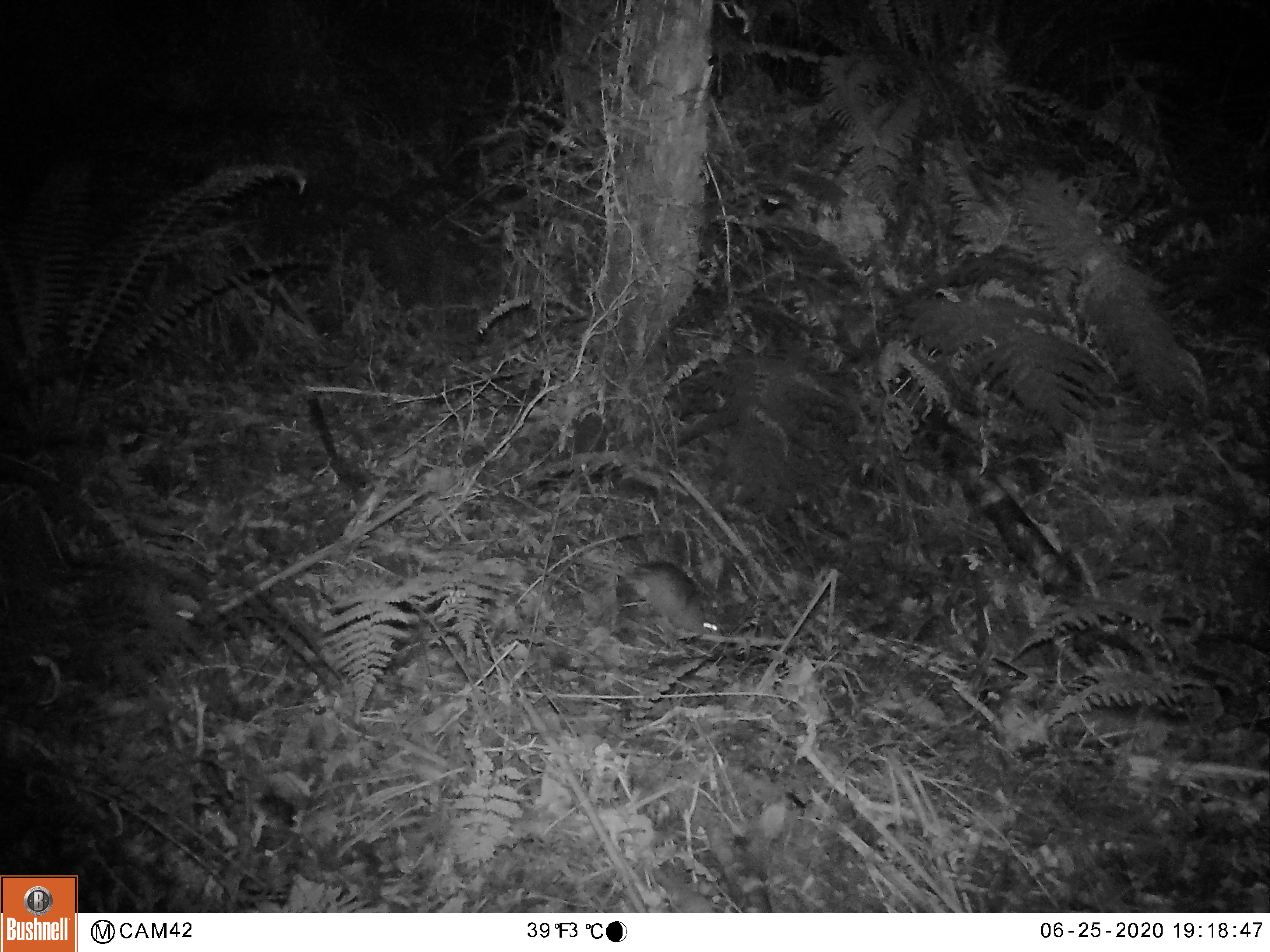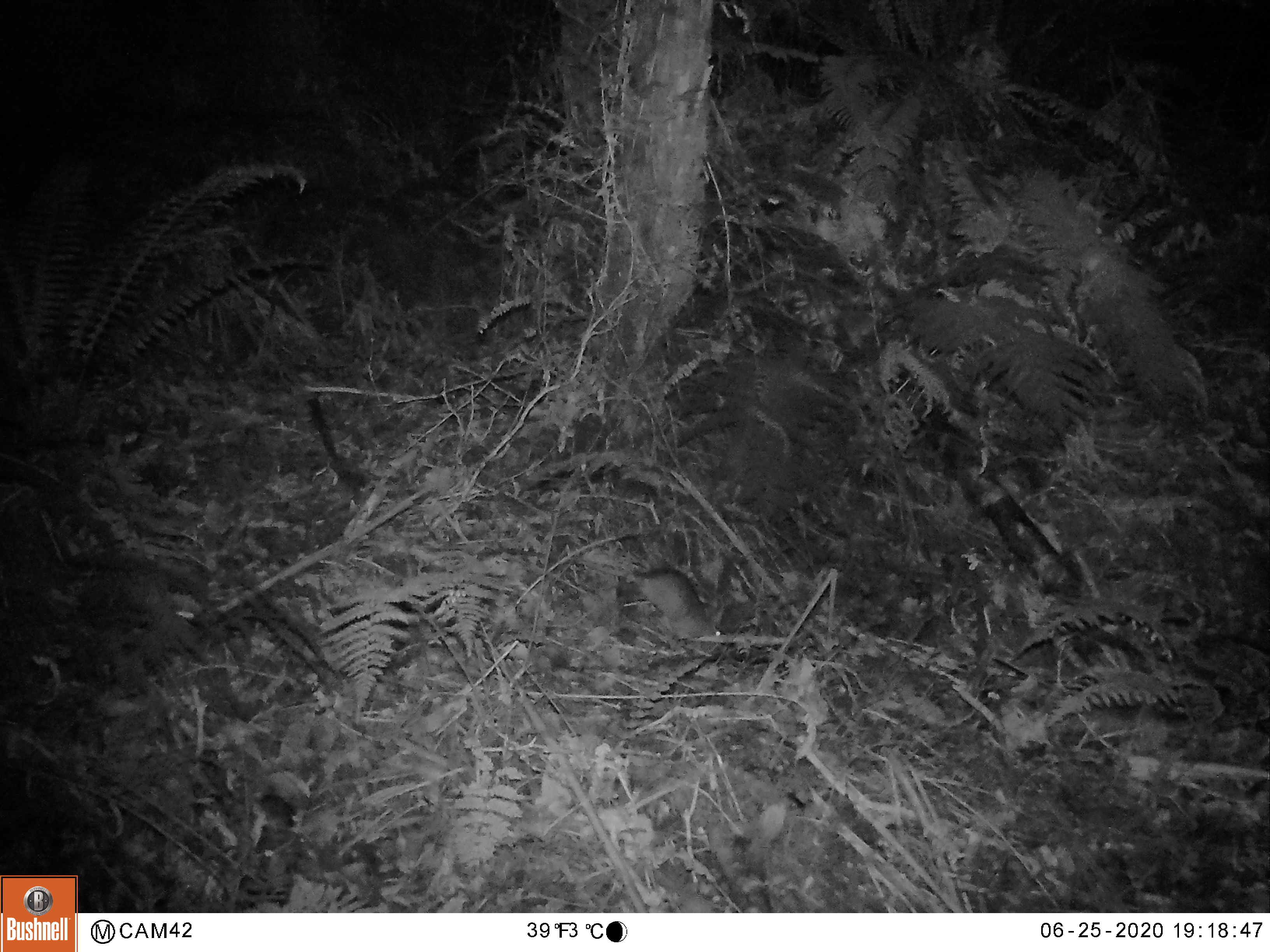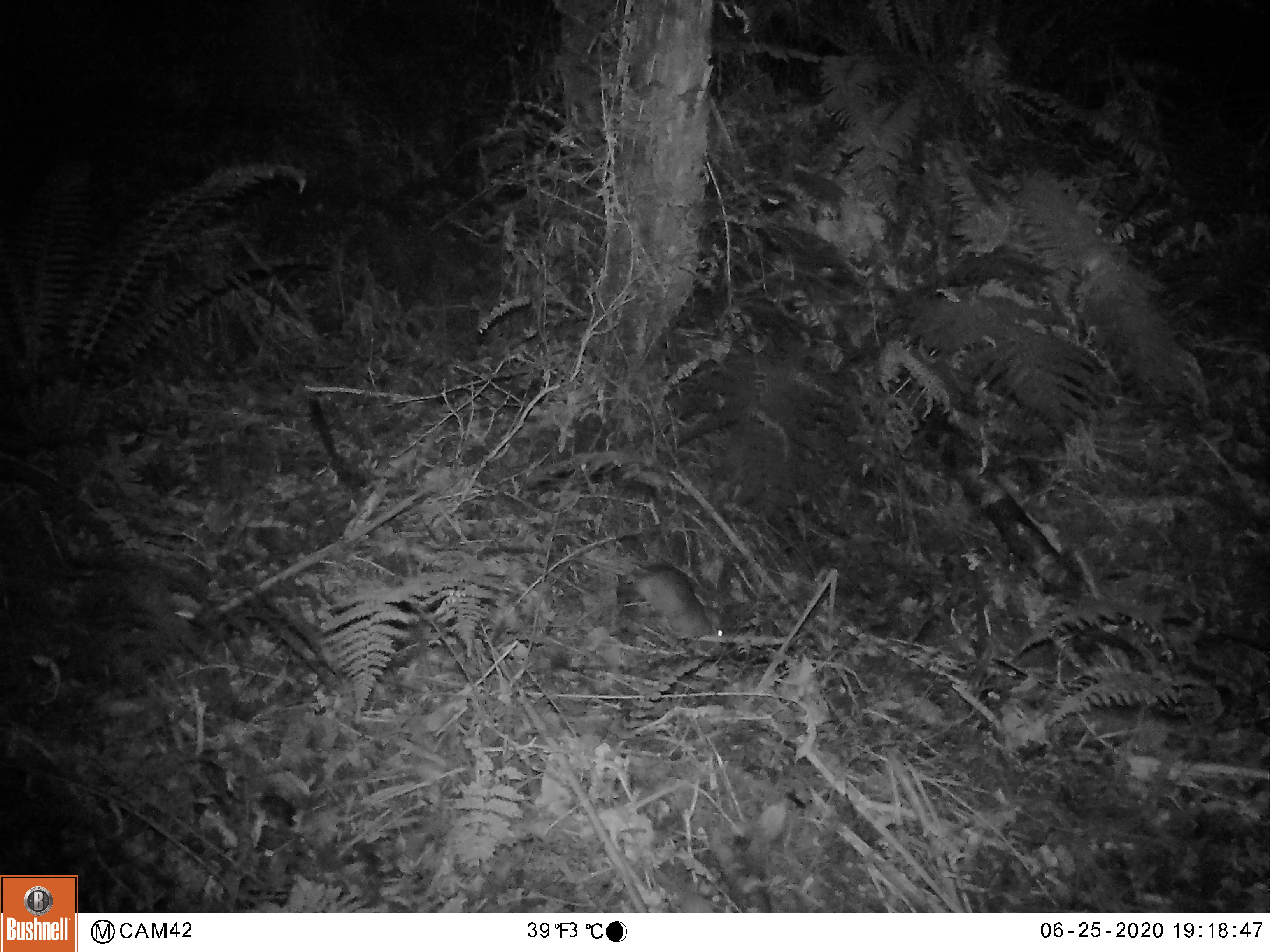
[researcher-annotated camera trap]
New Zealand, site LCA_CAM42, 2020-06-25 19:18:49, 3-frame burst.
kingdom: Animalia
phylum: Chordata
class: Mammalia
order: Rodentia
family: Muridae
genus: Rattus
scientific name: Rattus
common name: rat